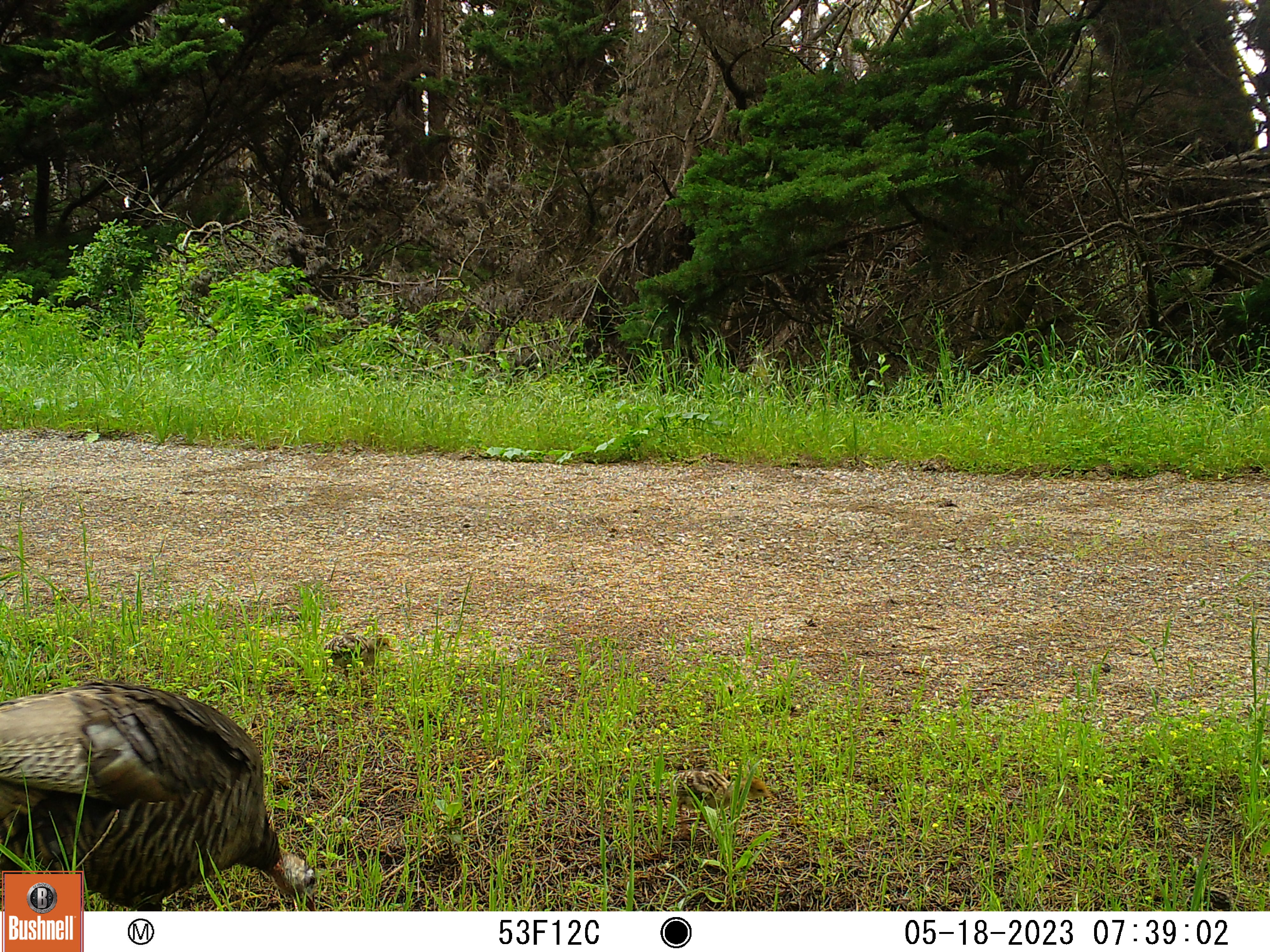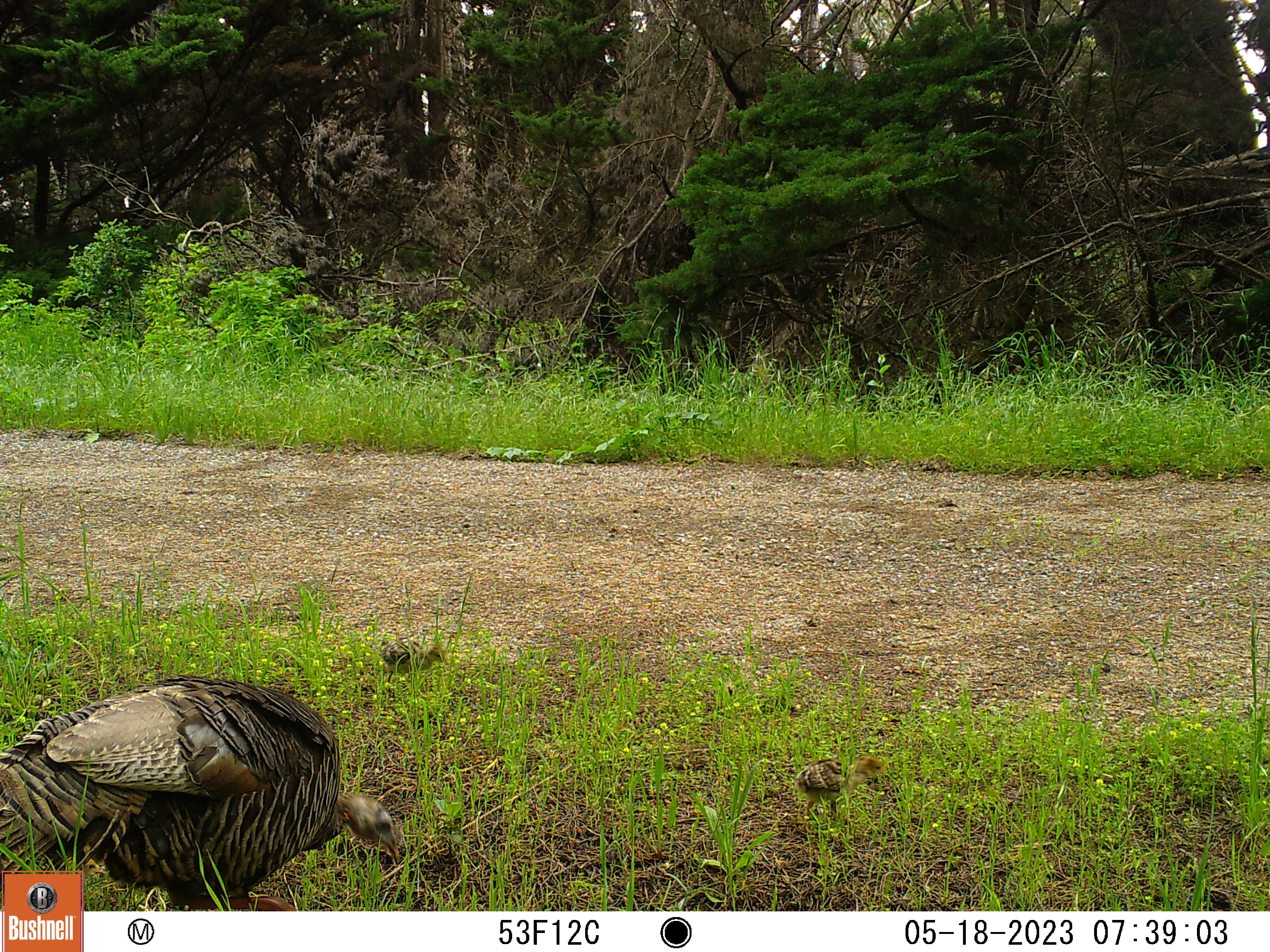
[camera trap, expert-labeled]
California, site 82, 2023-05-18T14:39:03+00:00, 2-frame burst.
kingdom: Animalia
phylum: Chordata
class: Aves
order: Galliformes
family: Phasianidae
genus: Meleagris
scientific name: Meleagris gallopavo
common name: turkey